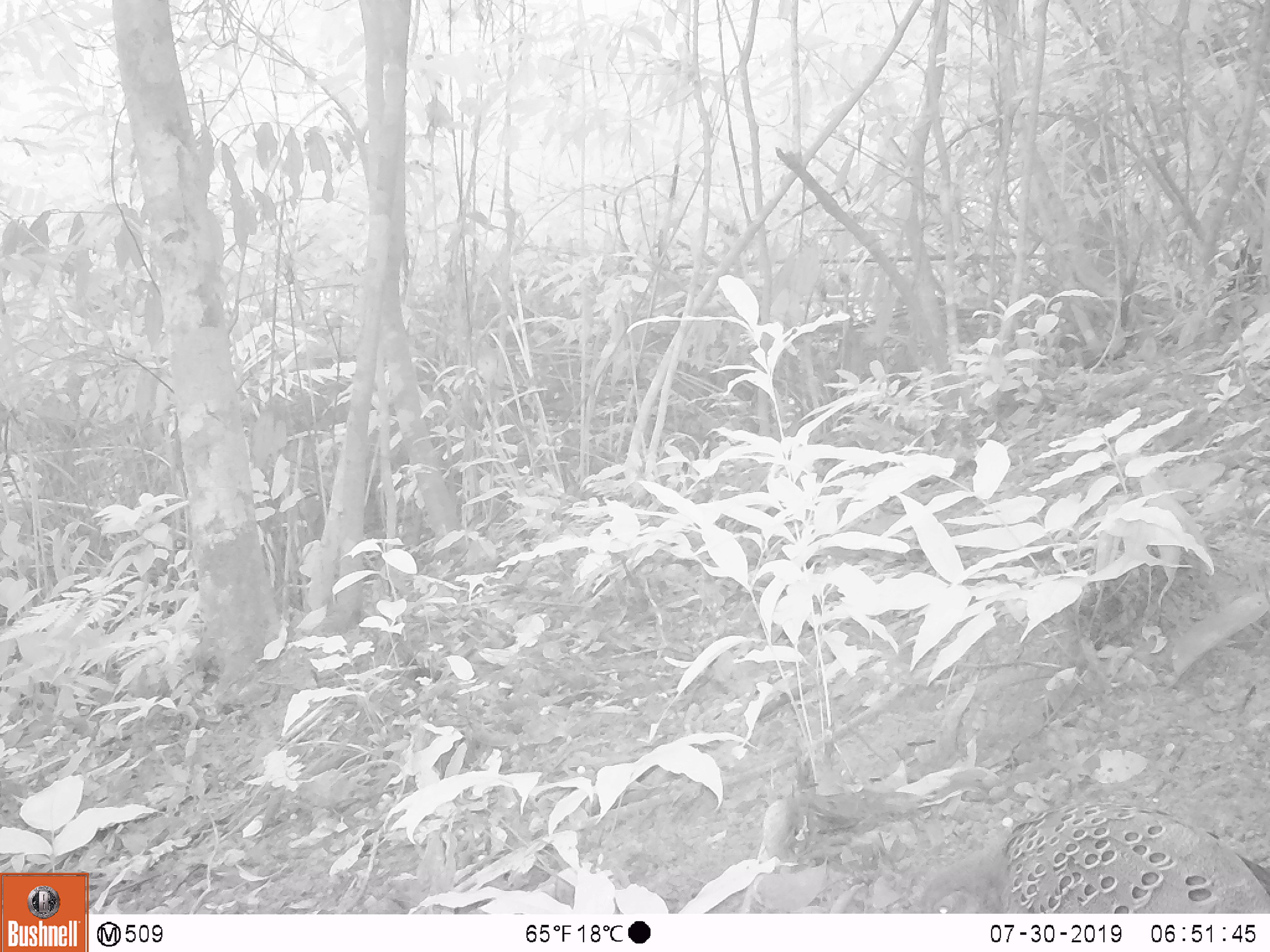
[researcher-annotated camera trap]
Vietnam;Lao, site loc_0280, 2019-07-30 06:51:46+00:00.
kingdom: Animalia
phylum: Chordata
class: Aves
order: Galliformes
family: Phasianidae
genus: Polyplectron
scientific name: Polyplectron bicalcaratum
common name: gray peacock-pheasant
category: grey peacock pheasant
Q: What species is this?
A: Grey peacock pheasant (gray peacock-pheasant) (Polyplectron bicalcaratum).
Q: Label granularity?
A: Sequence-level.